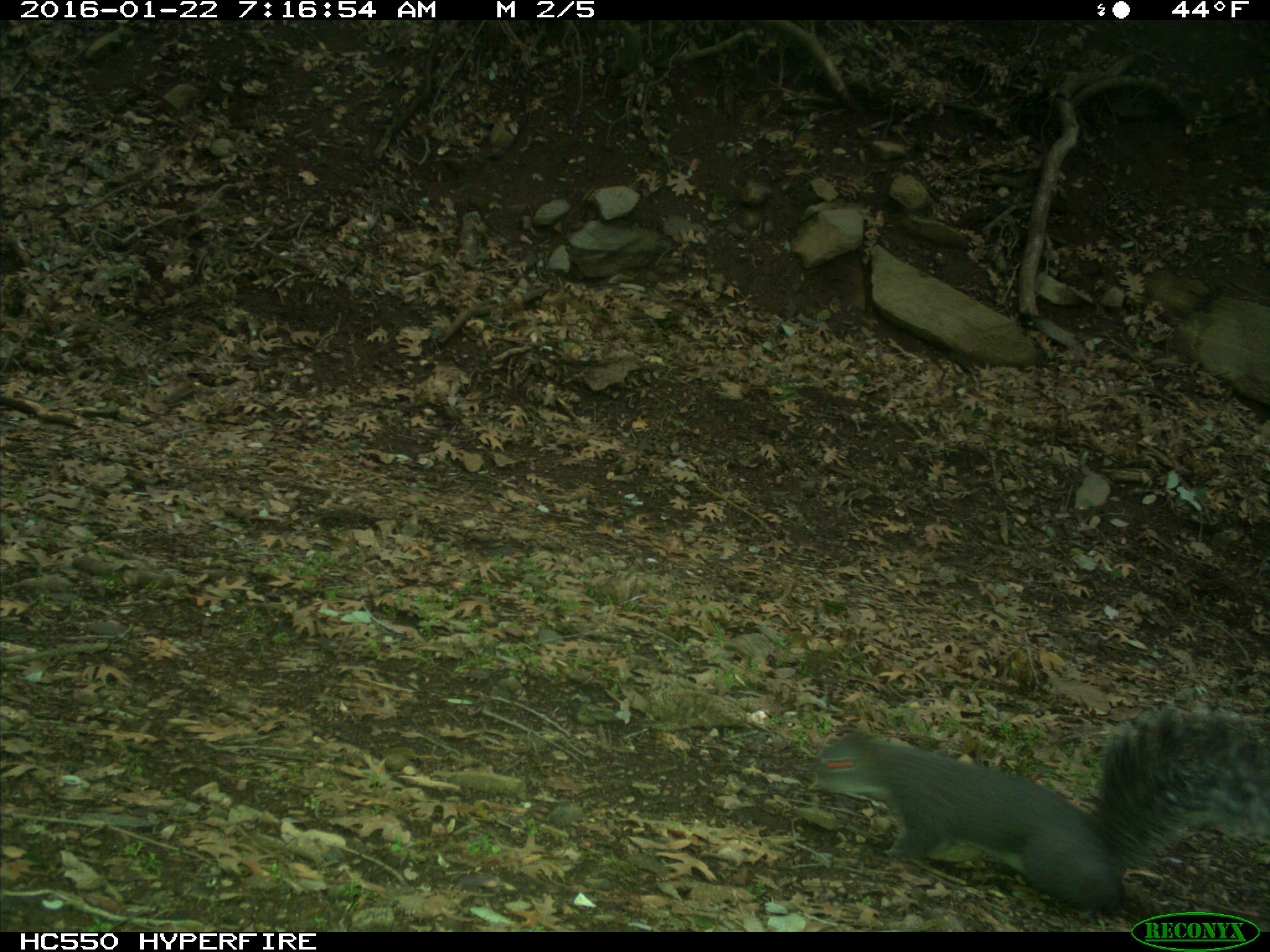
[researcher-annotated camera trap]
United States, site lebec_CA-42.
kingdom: Animalia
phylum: Chordata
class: Mammalia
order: Rodentia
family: Sciuridae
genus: Sciurus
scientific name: Sciurus carolinensis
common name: eastern gray squirrel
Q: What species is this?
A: Sciurus carolinensis (eastern gray squirrel).